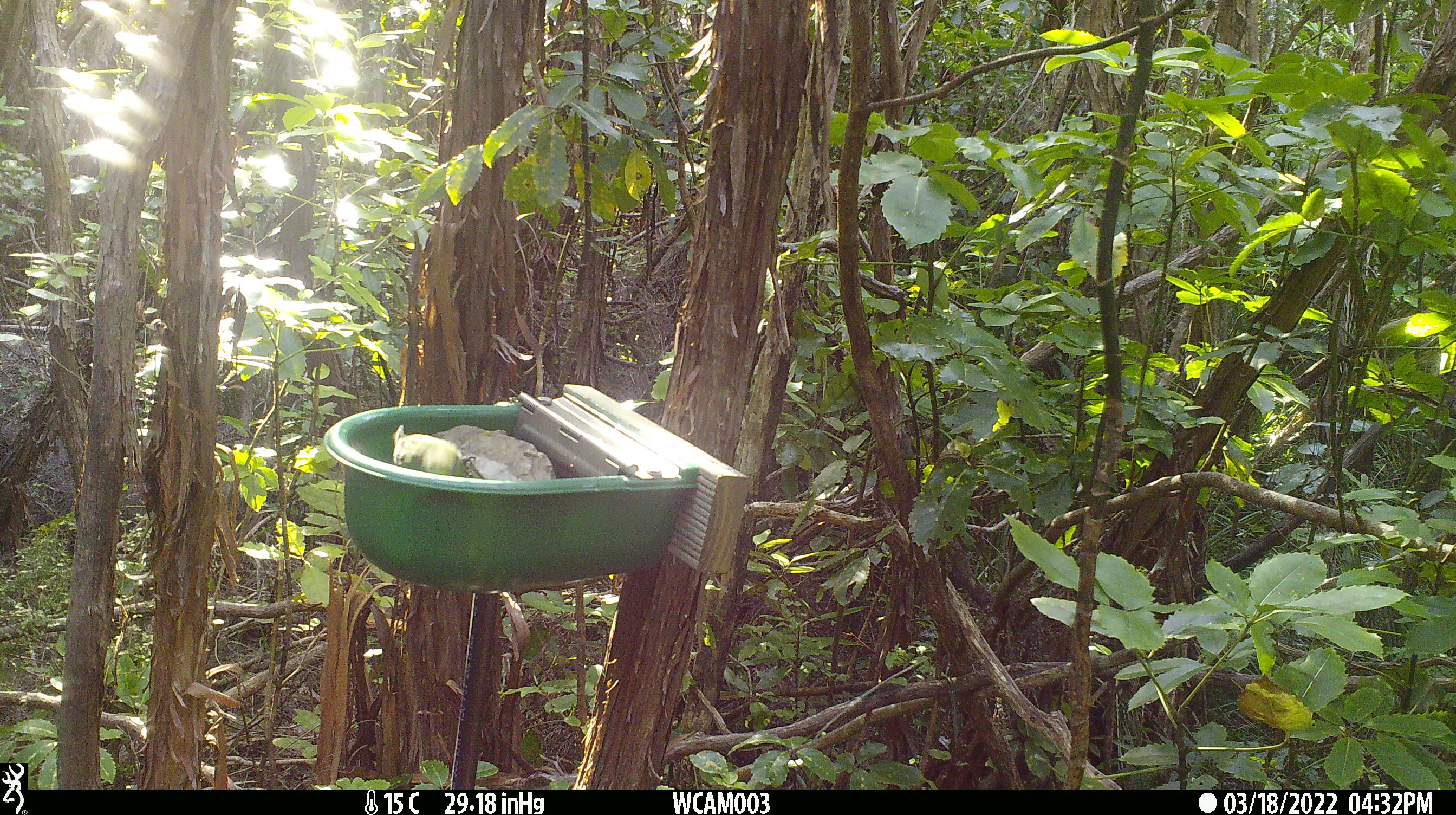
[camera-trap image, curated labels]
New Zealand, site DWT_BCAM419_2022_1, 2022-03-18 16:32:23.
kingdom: Animalia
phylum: Chordata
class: Aves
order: Psittaciformes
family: Psittaculidae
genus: Cyanoramphus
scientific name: Cyanoramphus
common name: parakeet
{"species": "parakeet (Cyanoramphus)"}